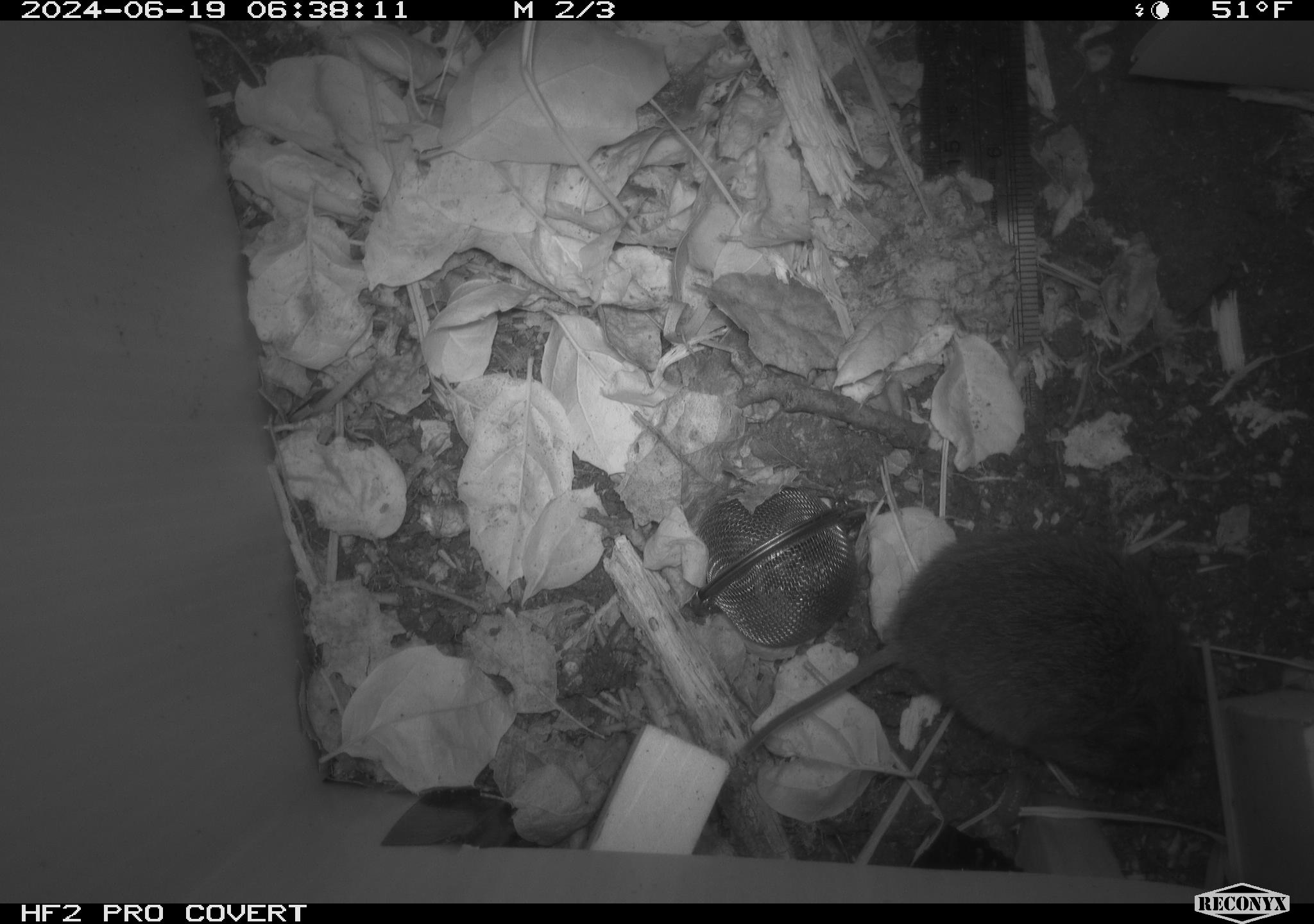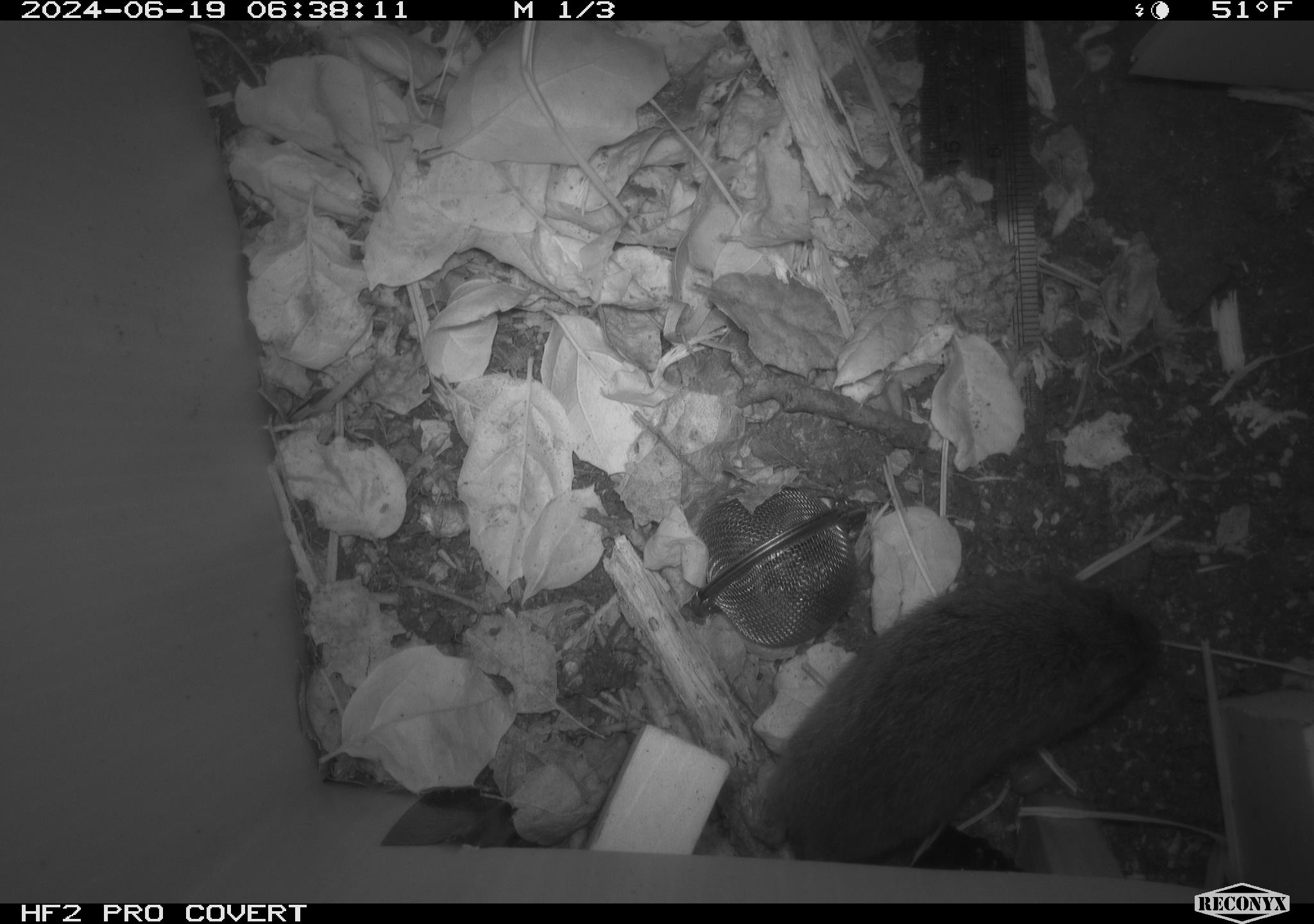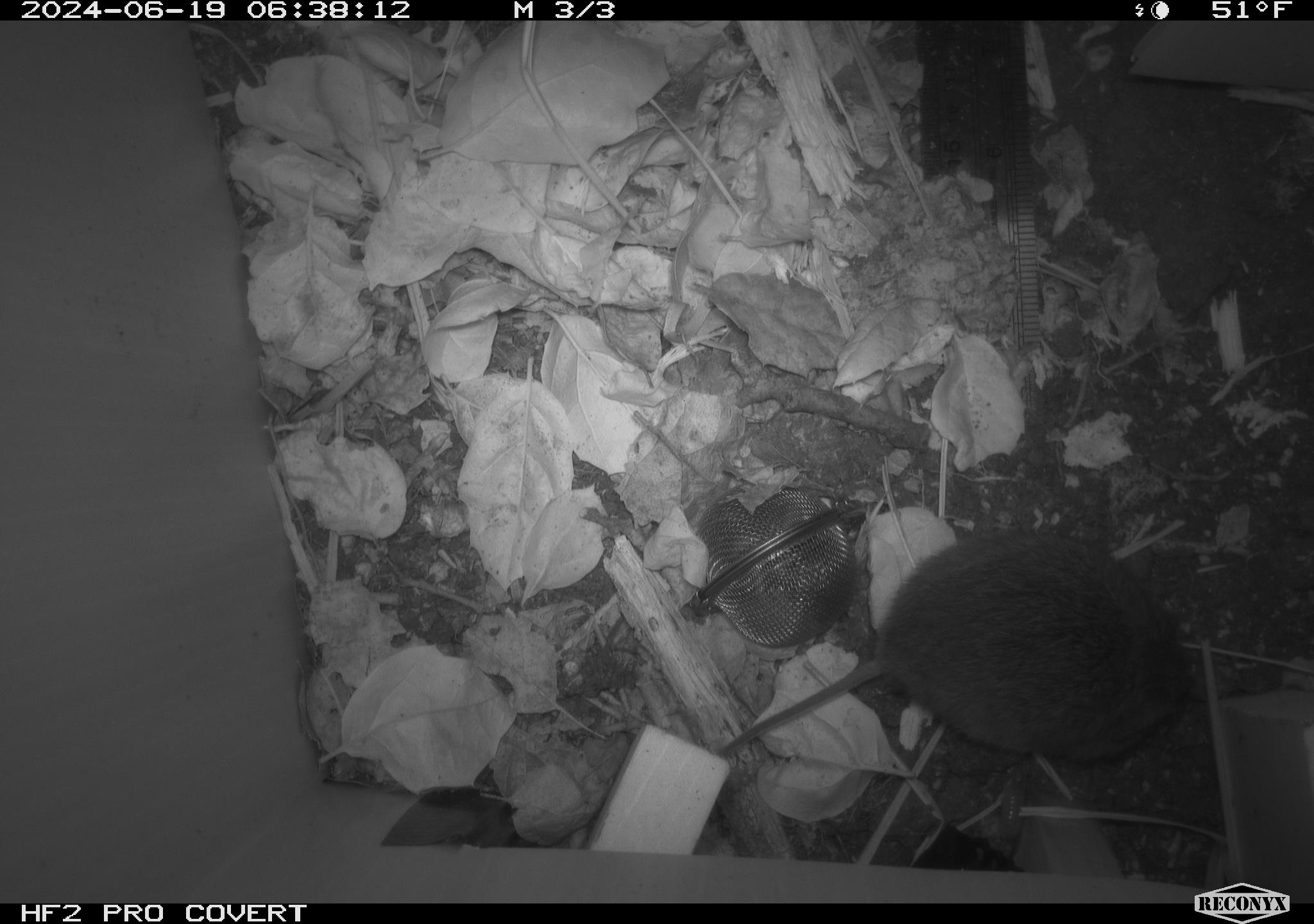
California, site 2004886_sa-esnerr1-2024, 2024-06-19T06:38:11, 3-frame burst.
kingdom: Animalia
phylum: Chordata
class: Mammalia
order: Rodentia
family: Cricetidae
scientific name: Cricetidae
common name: hamsters, voles, lemmings, and allies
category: cricetidae family